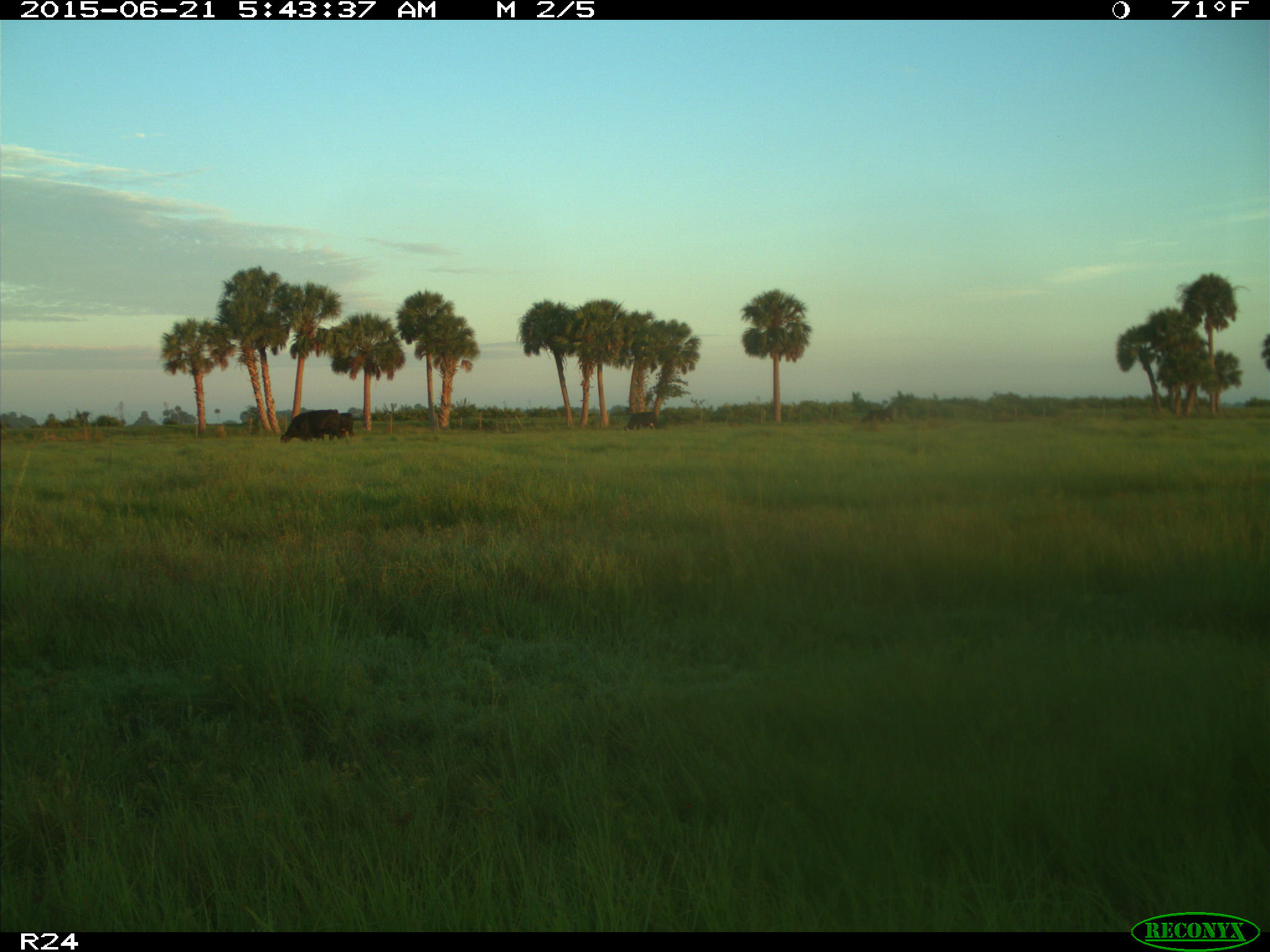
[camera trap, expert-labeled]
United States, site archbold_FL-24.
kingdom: Animalia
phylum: Chordata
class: Mammalia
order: Artiodactyla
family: Bovidae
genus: Bos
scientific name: Bos taurus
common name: domestic cow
Bos taurus (domestic cow).